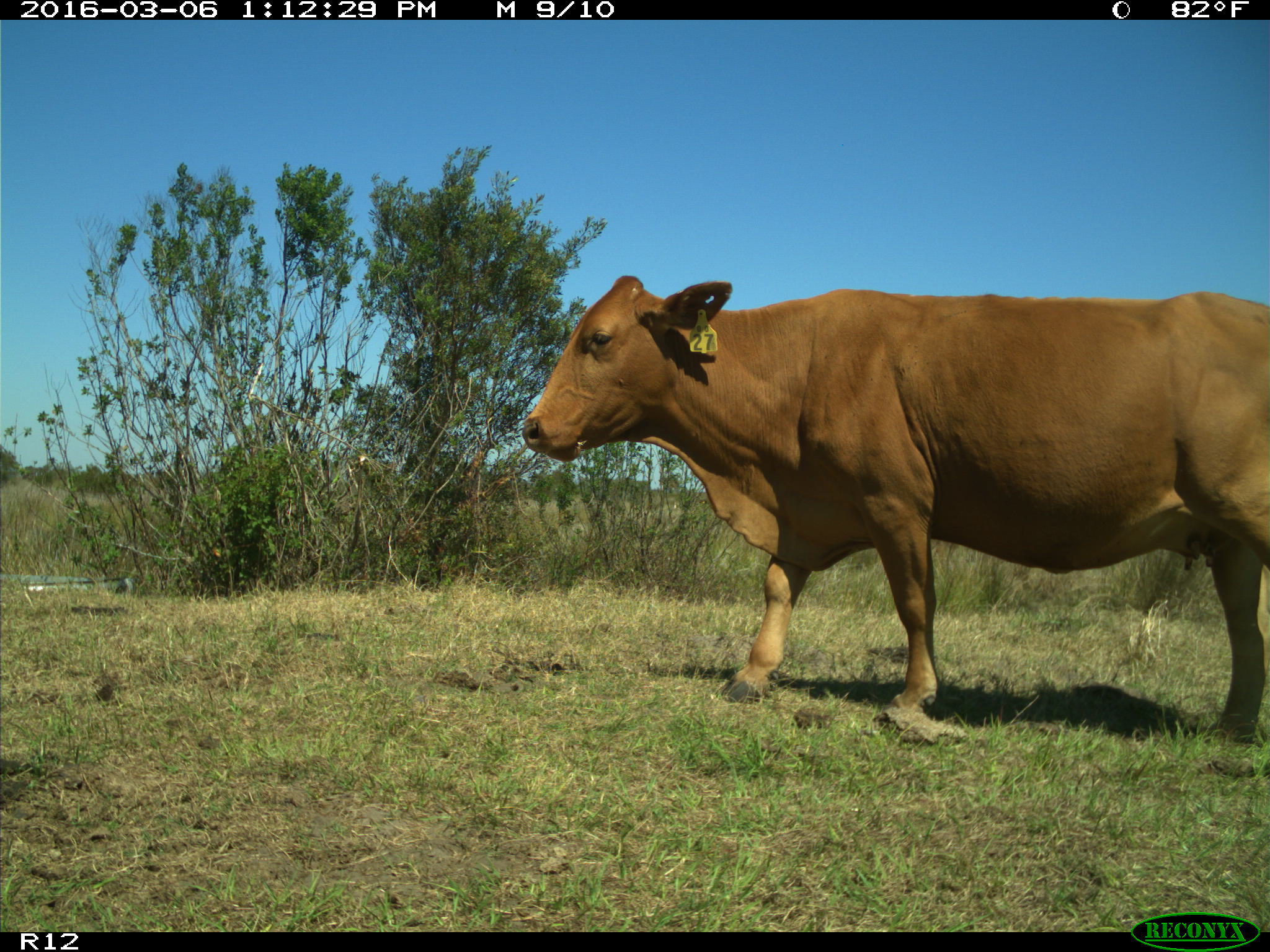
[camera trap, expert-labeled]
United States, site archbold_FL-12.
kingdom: Animalia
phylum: Chordata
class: Mammalia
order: Artiodactyla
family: Bovidae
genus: Bos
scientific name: Bos taurus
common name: domestic cow